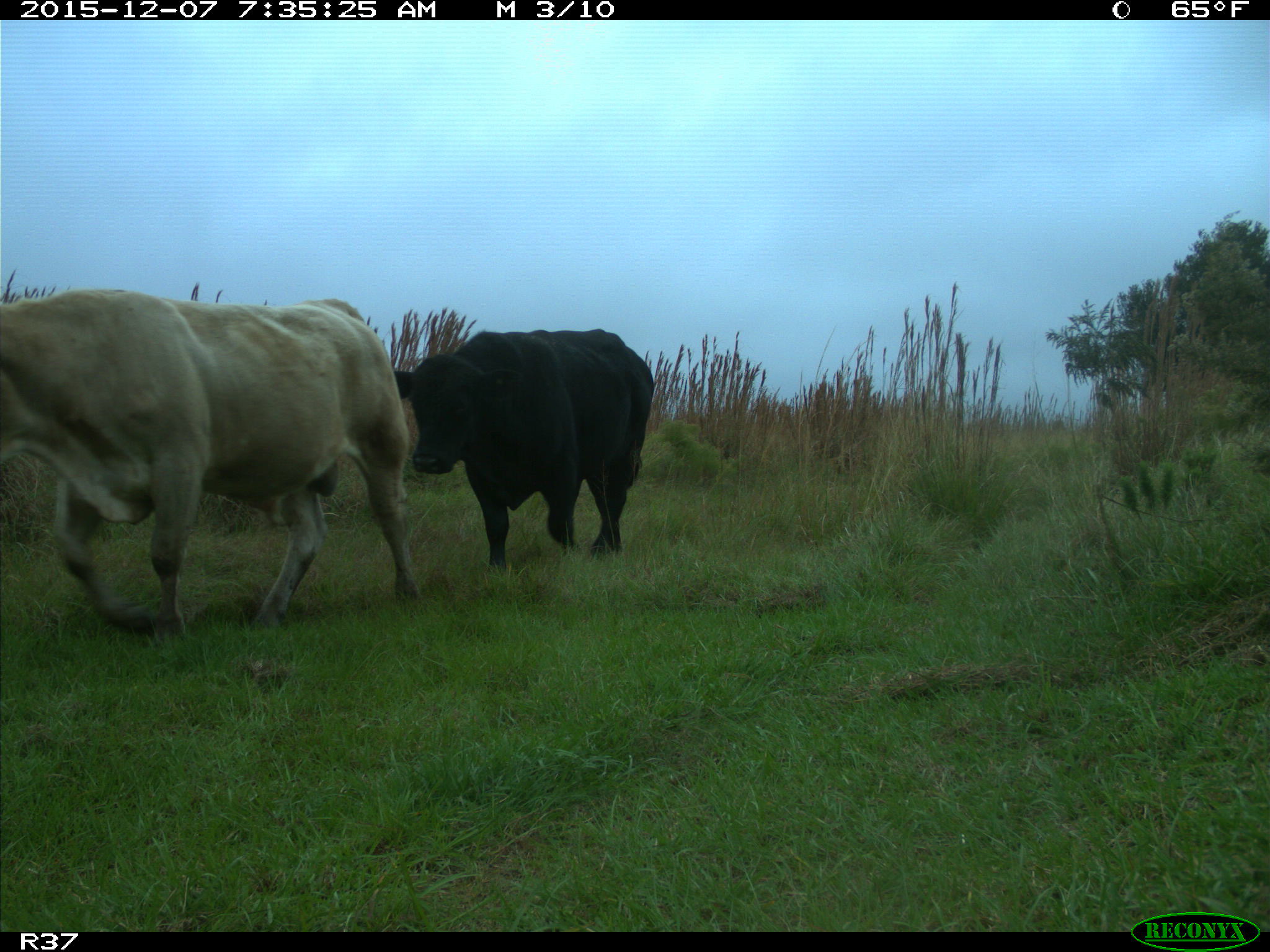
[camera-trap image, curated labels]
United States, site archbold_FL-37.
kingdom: Animalia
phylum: Chordata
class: Mammalia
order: Artiodactyla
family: Bovidae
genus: Bos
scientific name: Bos taurus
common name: domestic cow